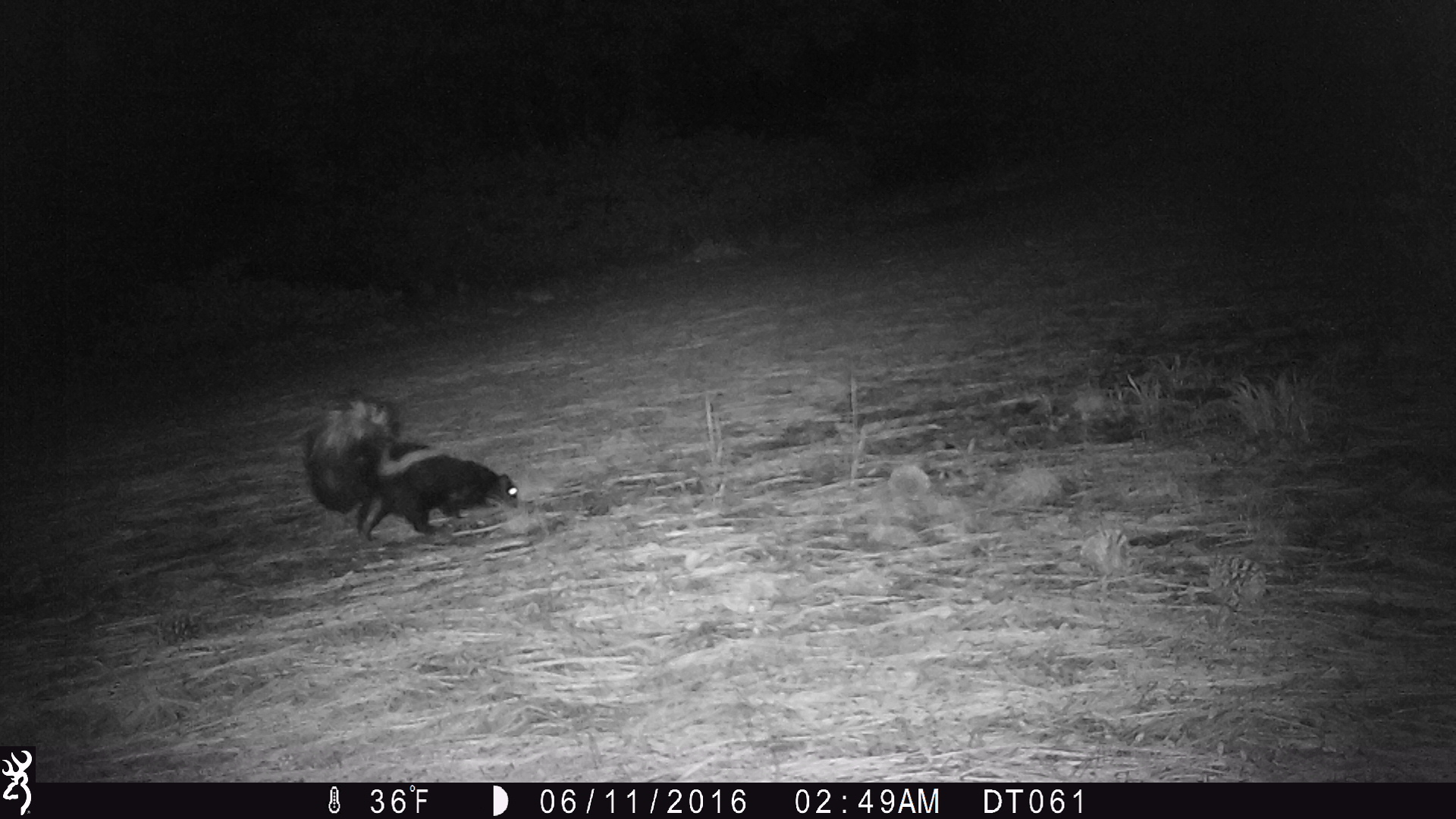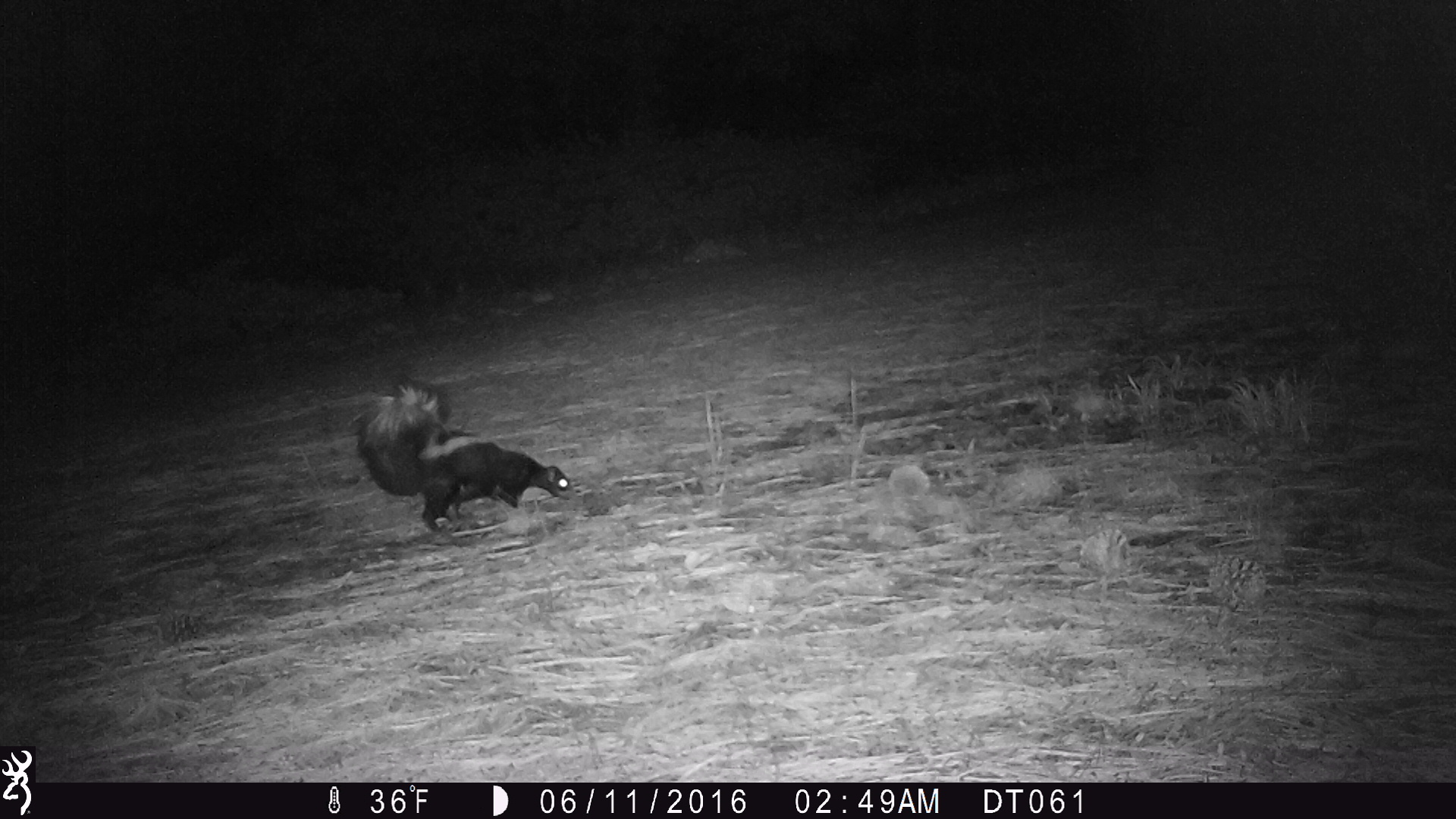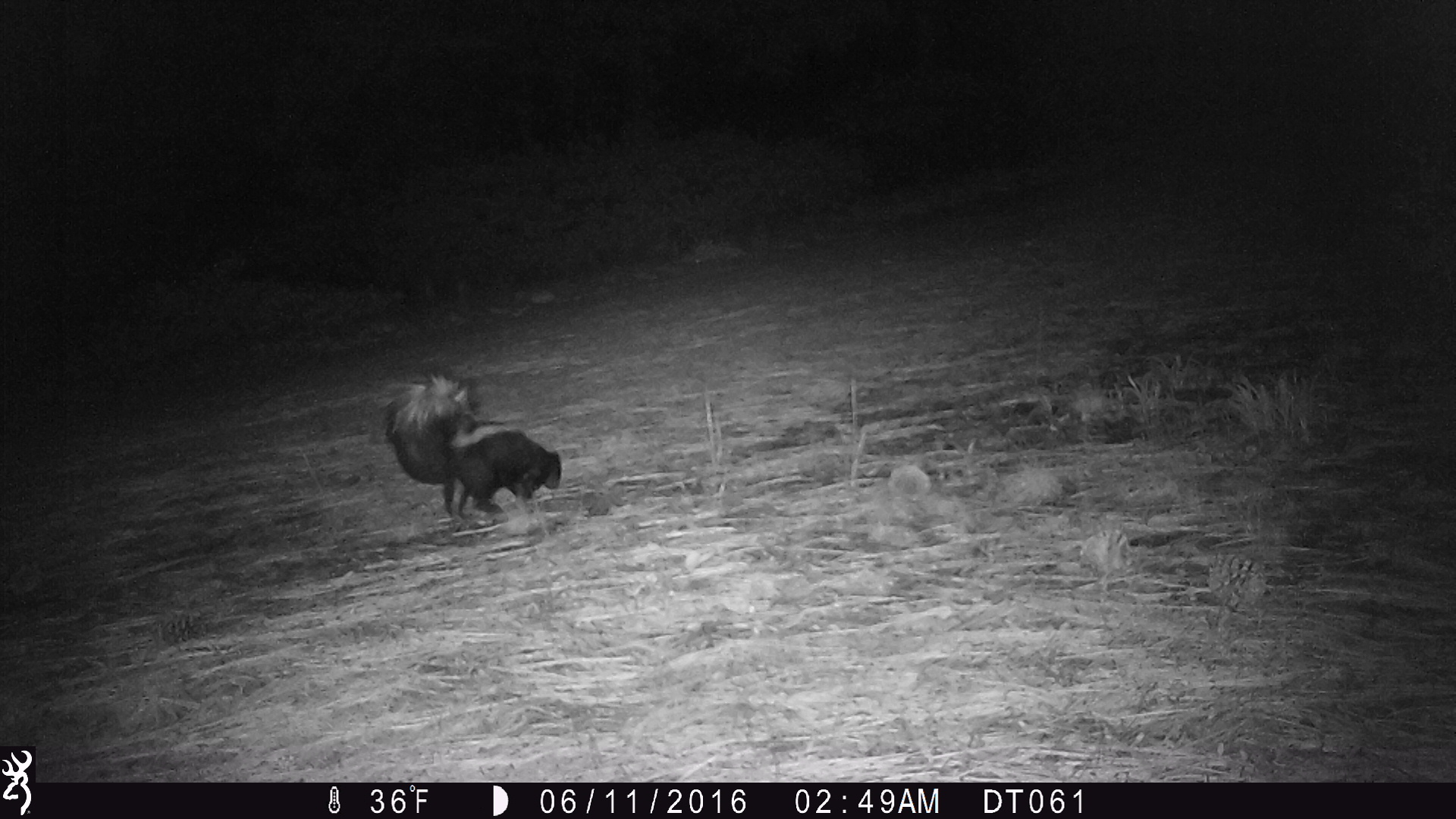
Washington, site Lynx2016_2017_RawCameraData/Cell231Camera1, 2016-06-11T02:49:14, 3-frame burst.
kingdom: Animalia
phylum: Chordata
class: Mammalia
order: Carnivora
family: Mephitidae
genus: Mephitis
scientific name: Mephitis mephitis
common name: striped skunk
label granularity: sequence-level